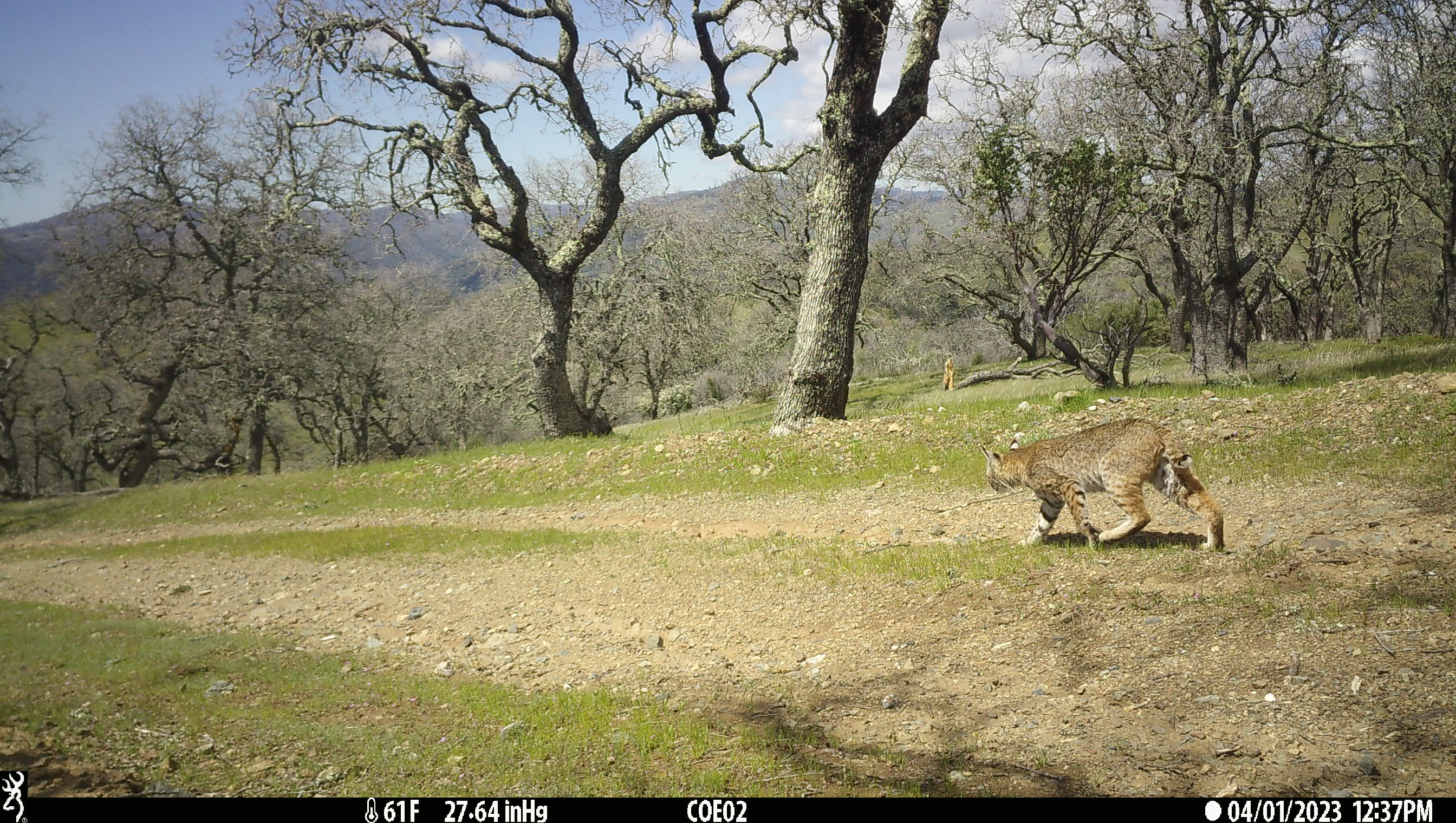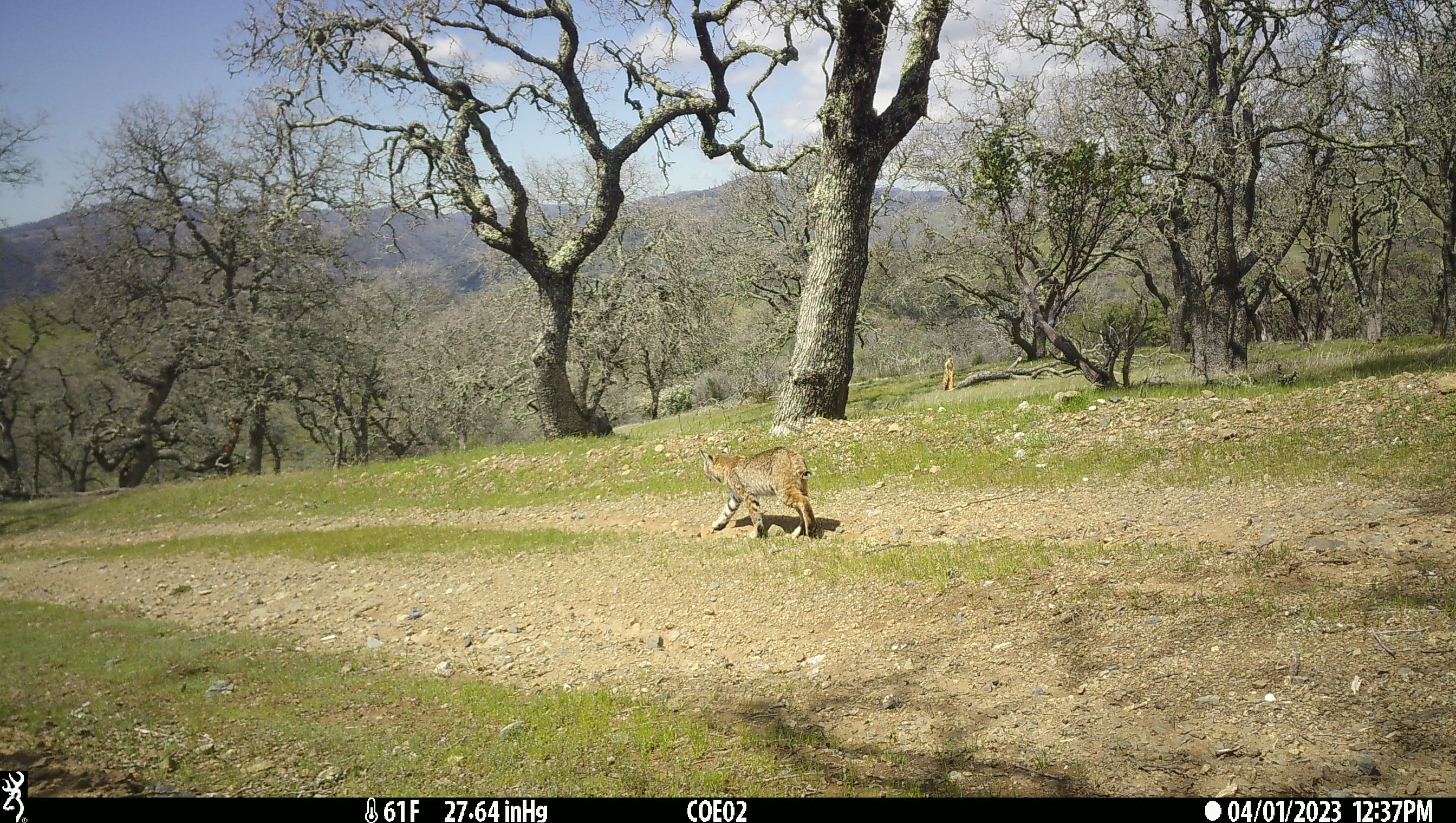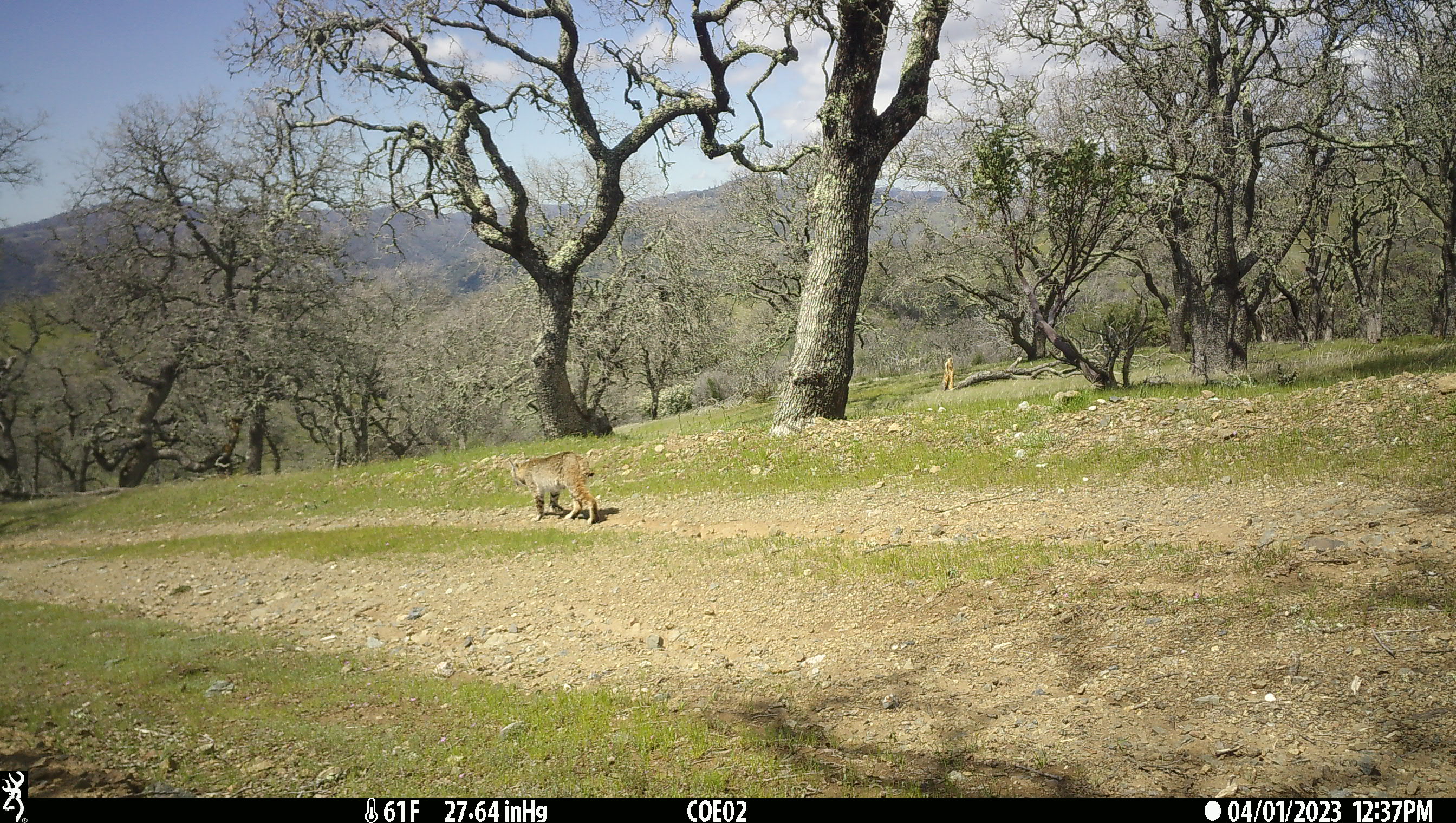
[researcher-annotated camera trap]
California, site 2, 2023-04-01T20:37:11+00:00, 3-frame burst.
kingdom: Animalia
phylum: Chordata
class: Mammalia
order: Carnivora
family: Felidae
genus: Lynx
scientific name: Lynx rufus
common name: bobcat